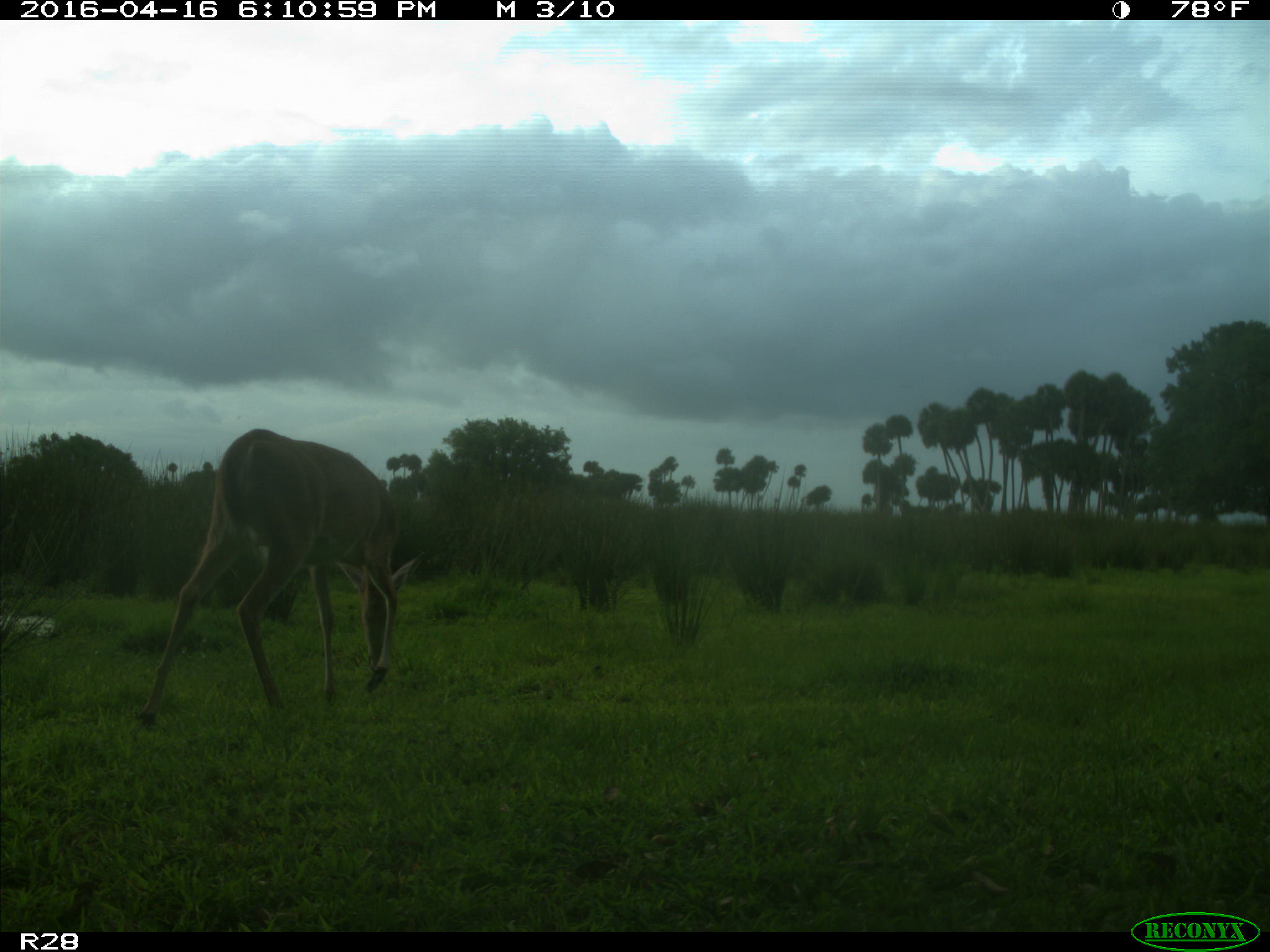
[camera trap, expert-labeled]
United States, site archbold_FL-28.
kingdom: Animalia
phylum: Chordata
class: Mammalia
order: Artiodactyla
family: Cervidae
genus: Odocoileus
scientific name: Odocoileus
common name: deer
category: unidentified deer